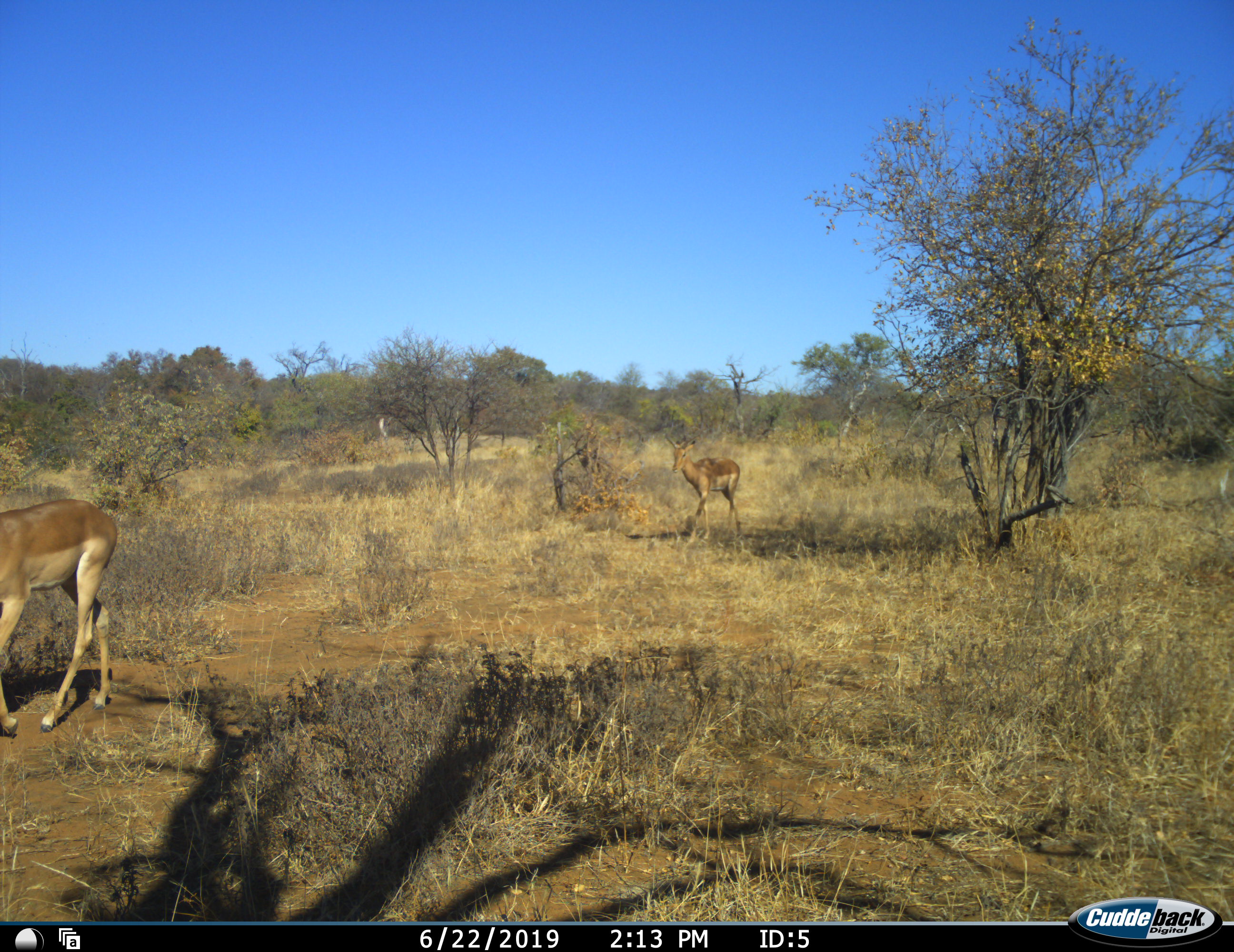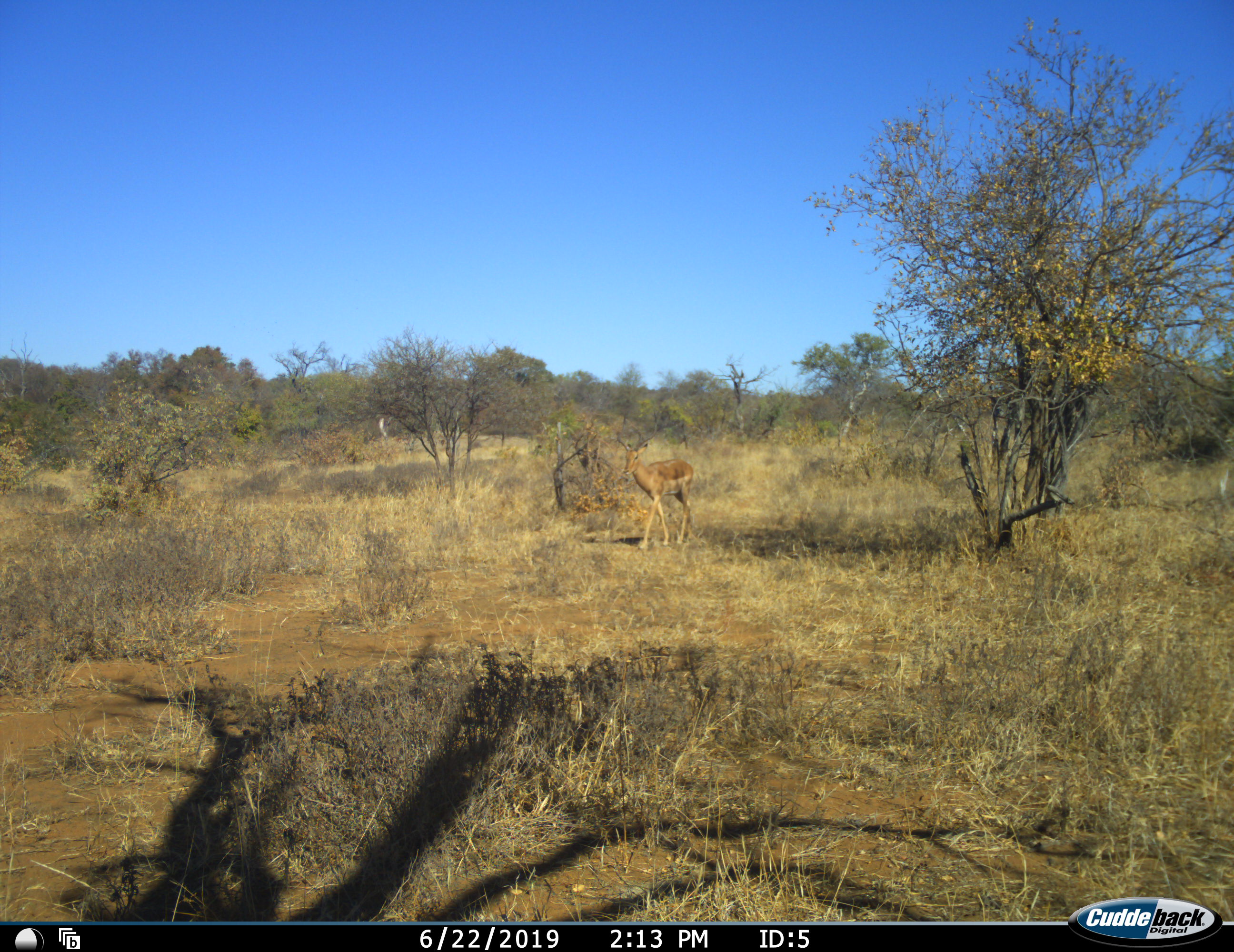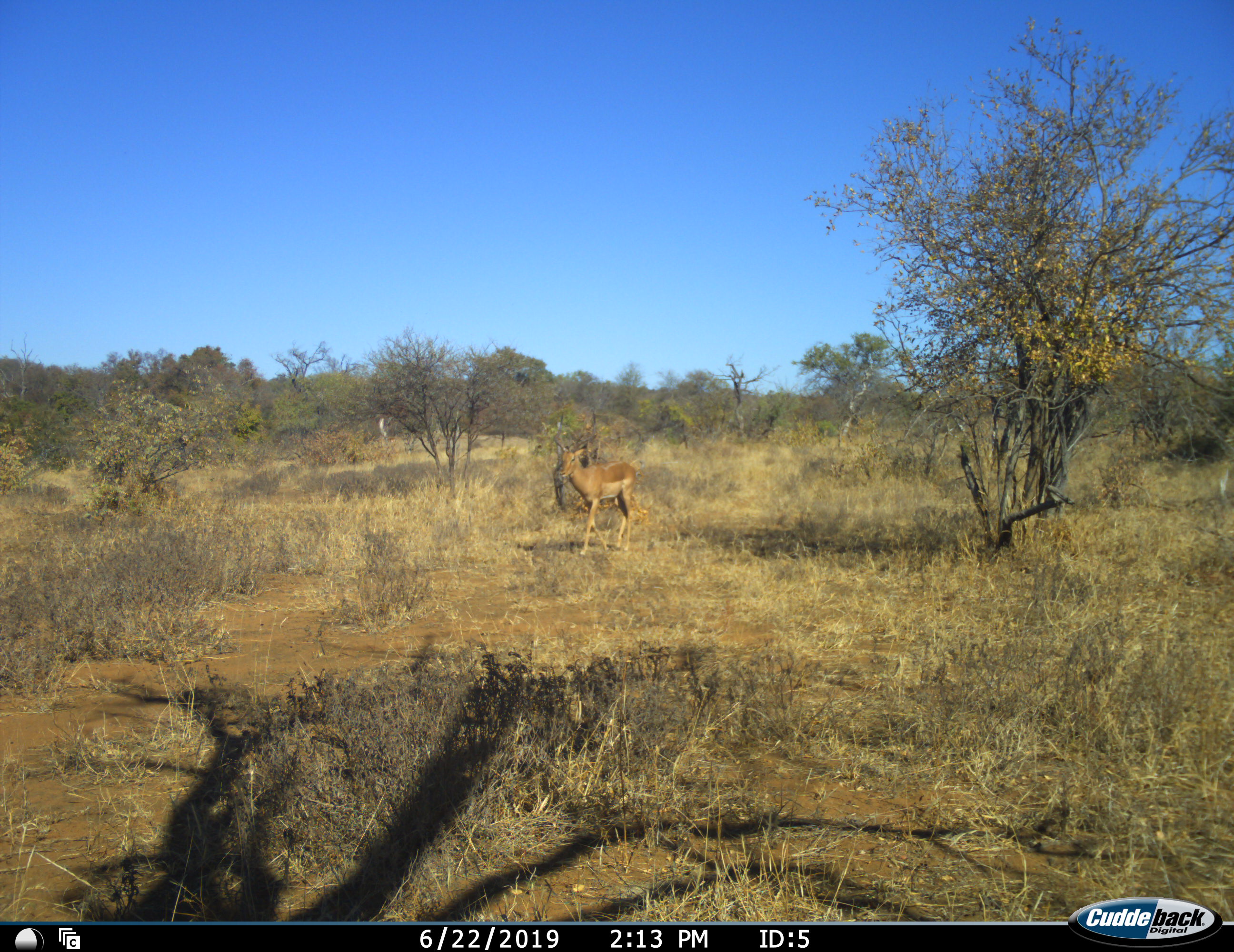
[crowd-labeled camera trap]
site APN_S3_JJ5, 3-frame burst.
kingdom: Animalia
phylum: Chordata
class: Mammalia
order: Artiodactyla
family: Bovidae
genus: Aepyceros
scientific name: Aepyceros melampus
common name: impala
Impala (Aepyceros melampus), count 2. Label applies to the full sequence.